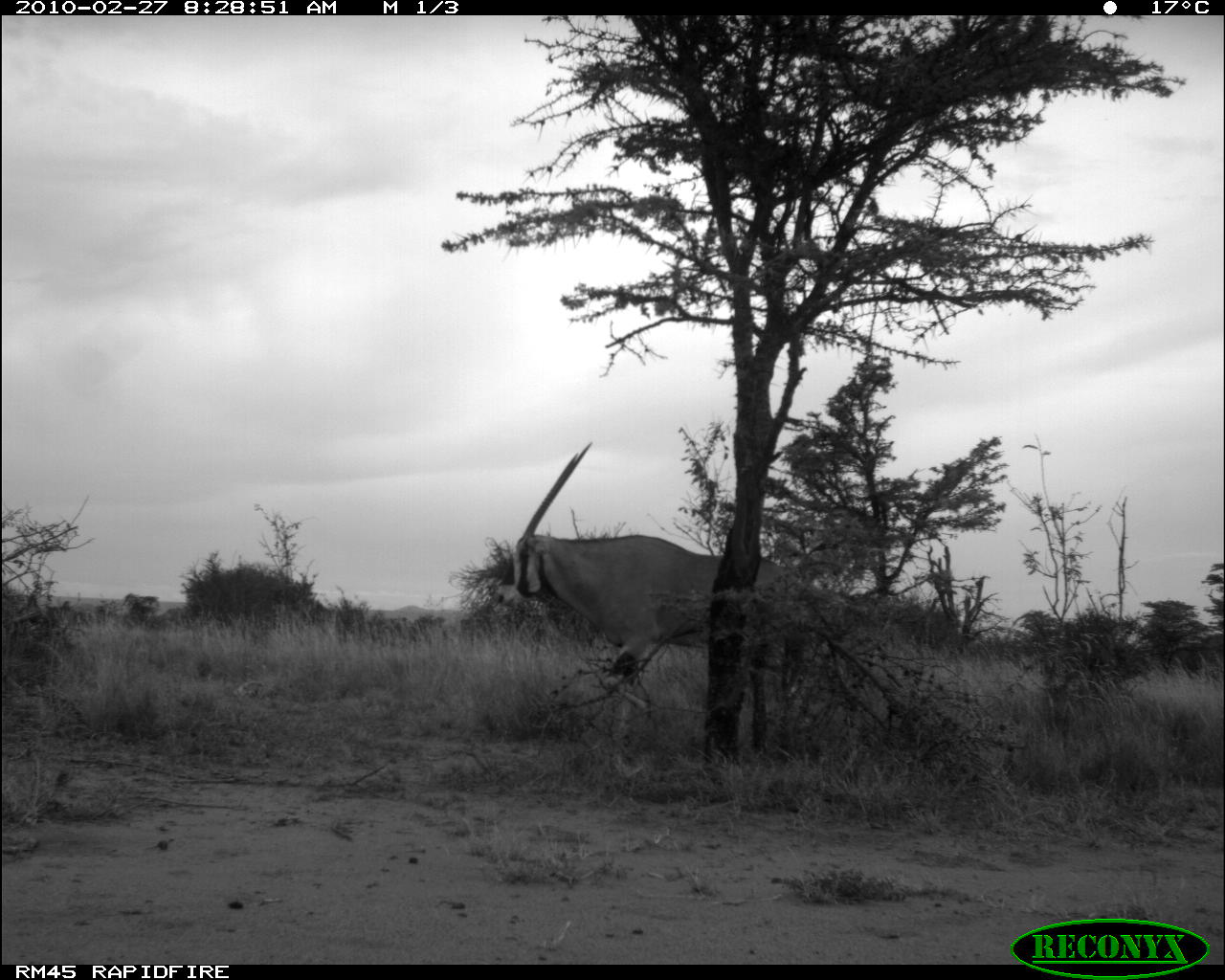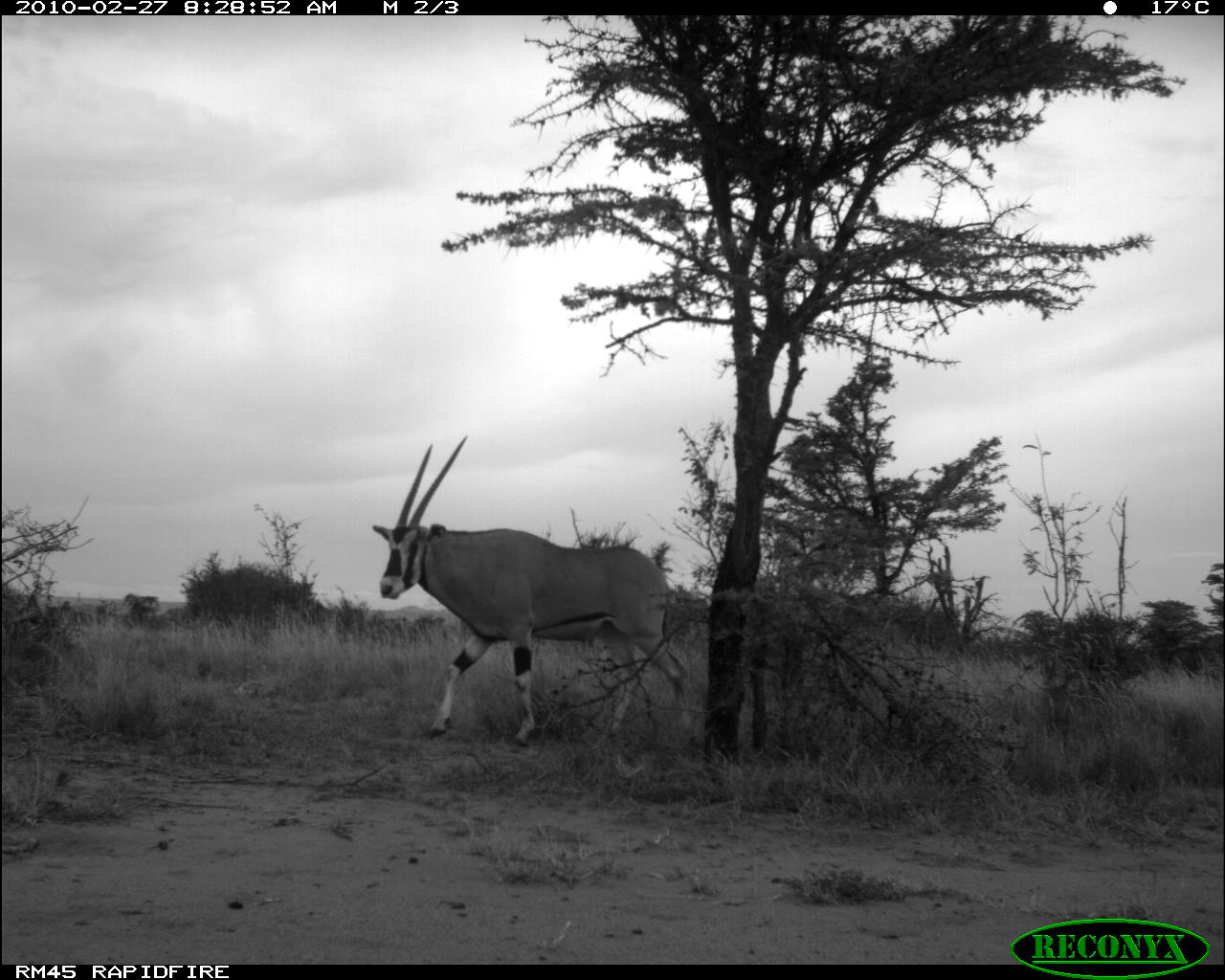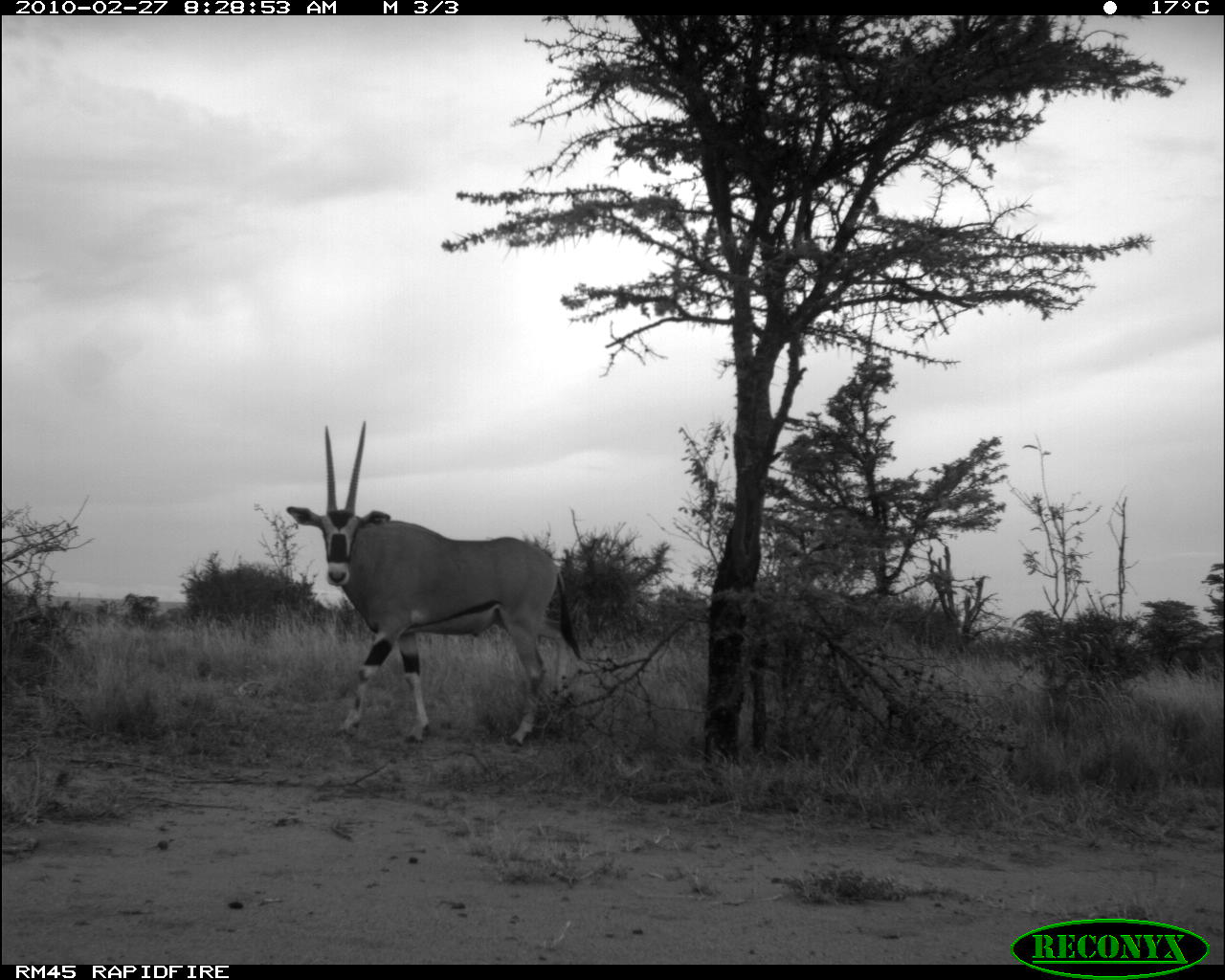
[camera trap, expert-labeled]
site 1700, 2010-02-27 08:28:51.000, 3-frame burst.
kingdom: Animalia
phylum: Chordata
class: Mammalia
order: Artiodactyla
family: Bovidae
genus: Oryx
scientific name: Oryx beisa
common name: east african oryx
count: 1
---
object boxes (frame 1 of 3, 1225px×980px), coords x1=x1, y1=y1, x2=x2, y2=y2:
oryx beisa: x1=492, y1=442, x2=869, y2=739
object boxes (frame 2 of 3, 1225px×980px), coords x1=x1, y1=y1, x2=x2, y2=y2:
oryx beisa: x1=372, y1=436, x2=692, y2=752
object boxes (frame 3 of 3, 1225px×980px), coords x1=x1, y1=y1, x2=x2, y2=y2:
oryx beisa: x1=287, y1=419, x2=581, y2=745